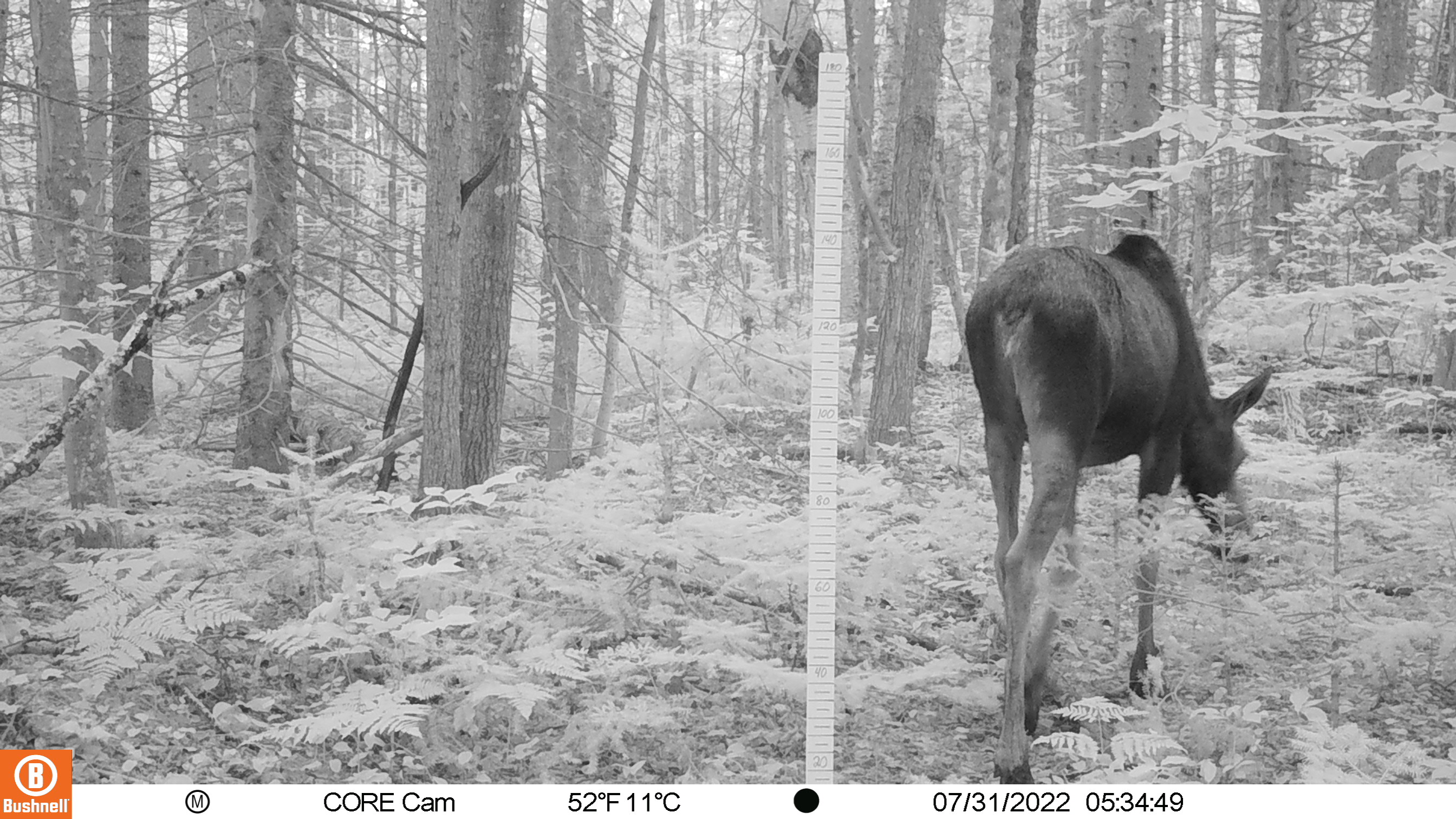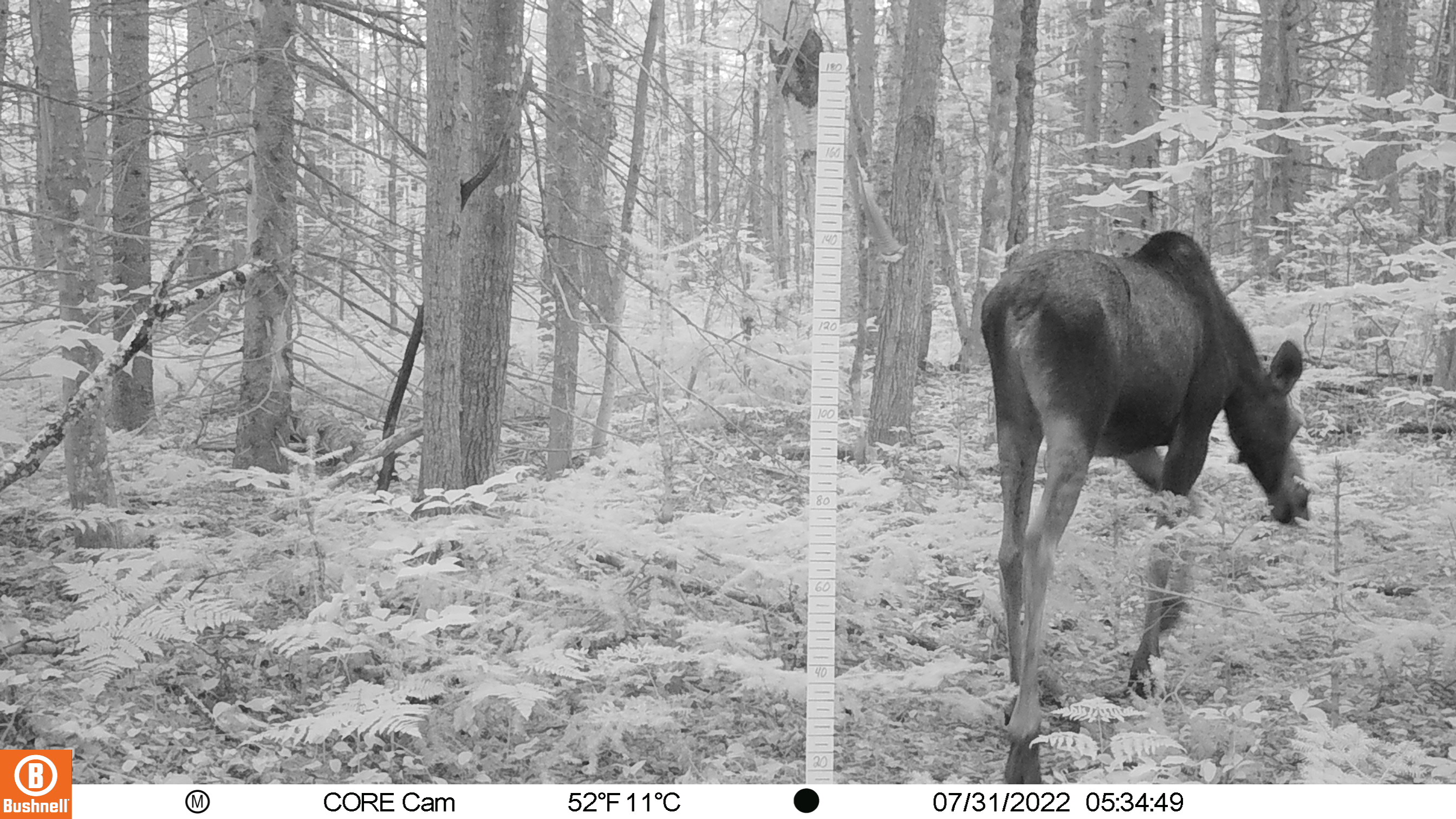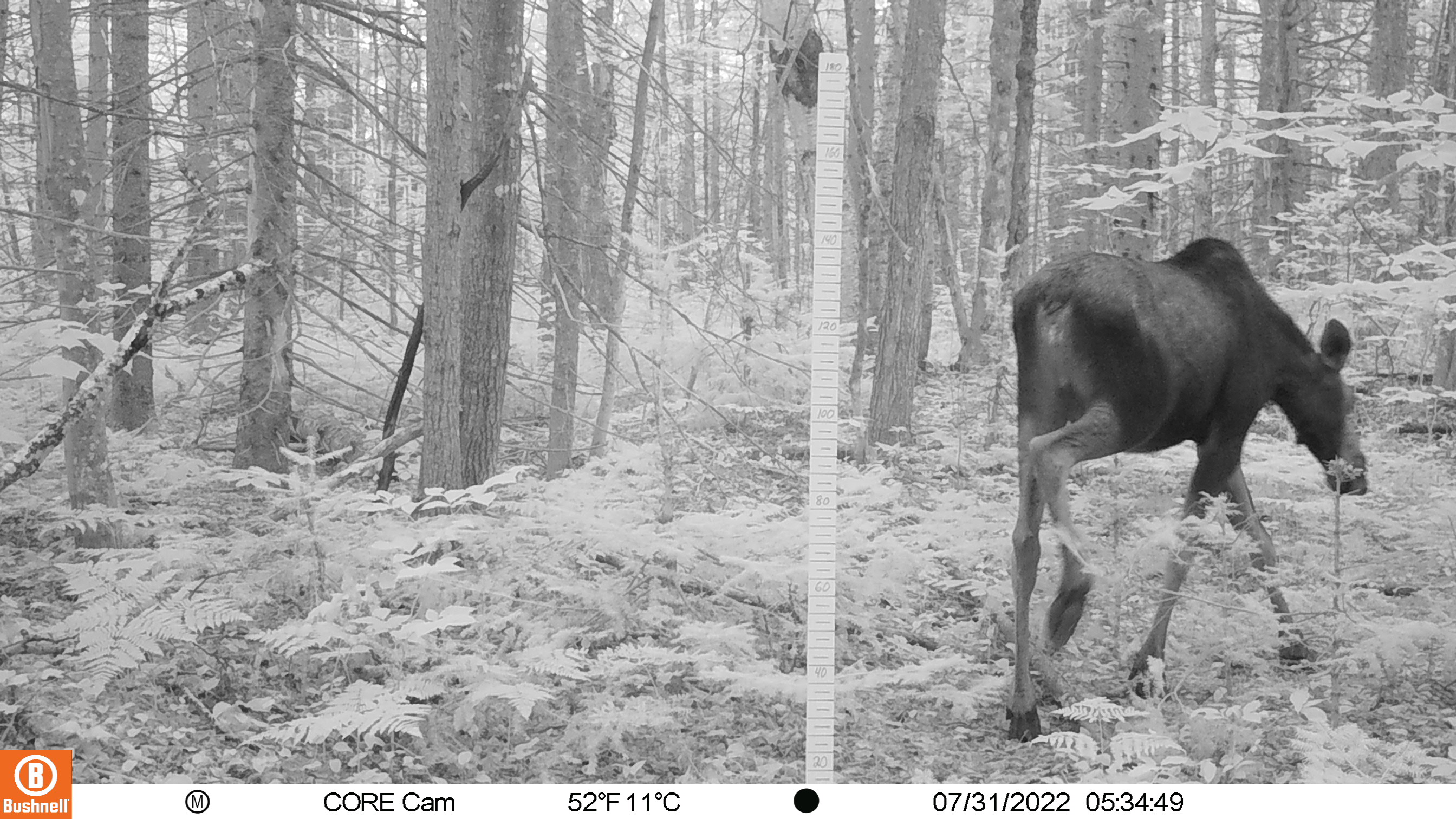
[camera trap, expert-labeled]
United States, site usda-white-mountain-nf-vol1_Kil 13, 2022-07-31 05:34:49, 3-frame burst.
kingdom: Animalia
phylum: Chordata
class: Mammalia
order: Artiodactyla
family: Cervidae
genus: Alces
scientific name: Alces alces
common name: moose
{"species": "moose (Alces alces)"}